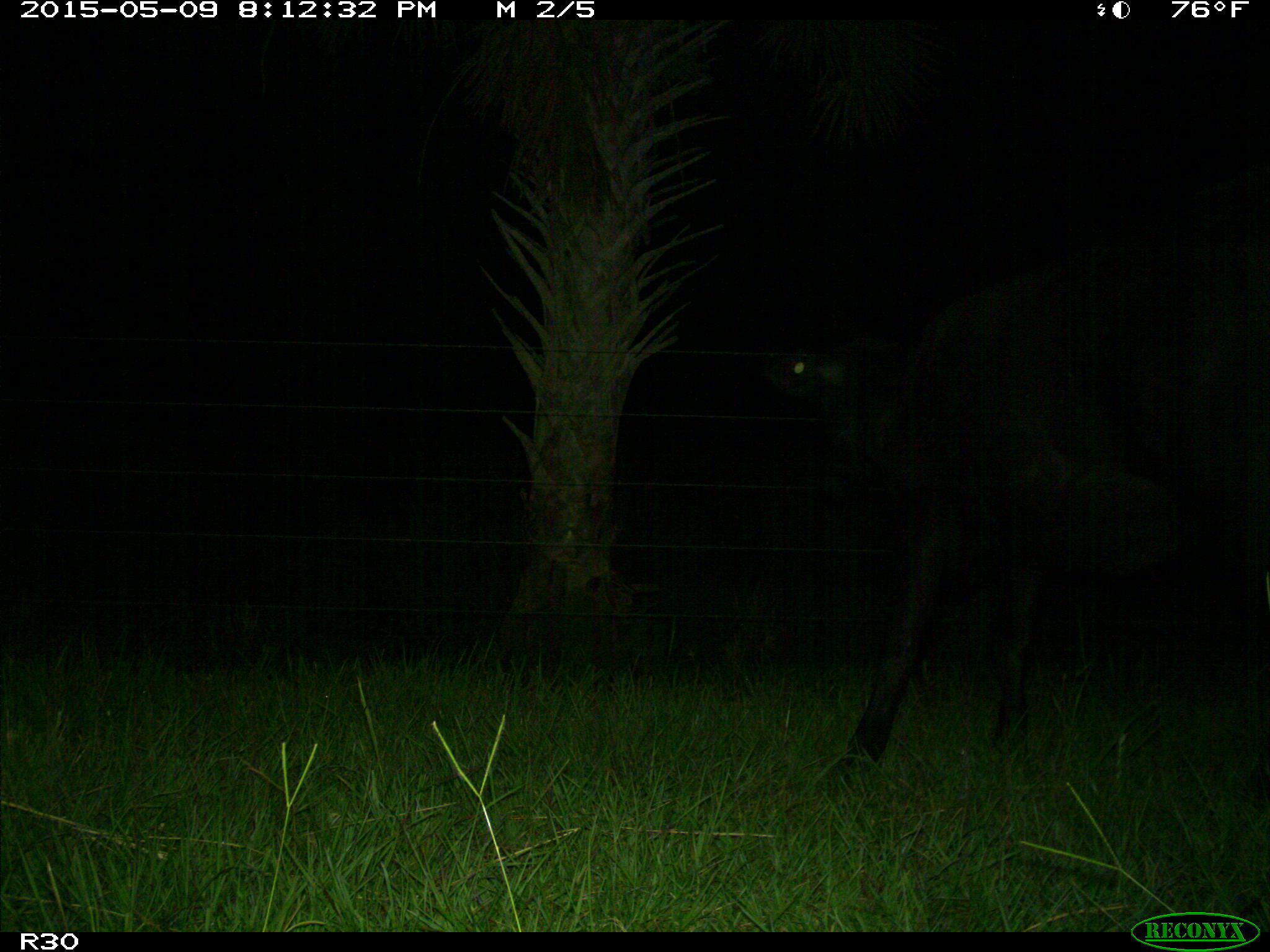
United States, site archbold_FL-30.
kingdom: Animalia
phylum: Chordata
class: Mammalia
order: Artiodactyla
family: Bovidae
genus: Bos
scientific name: Bos taurus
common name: domestic cow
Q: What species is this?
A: Bos taurus (domestic cow).